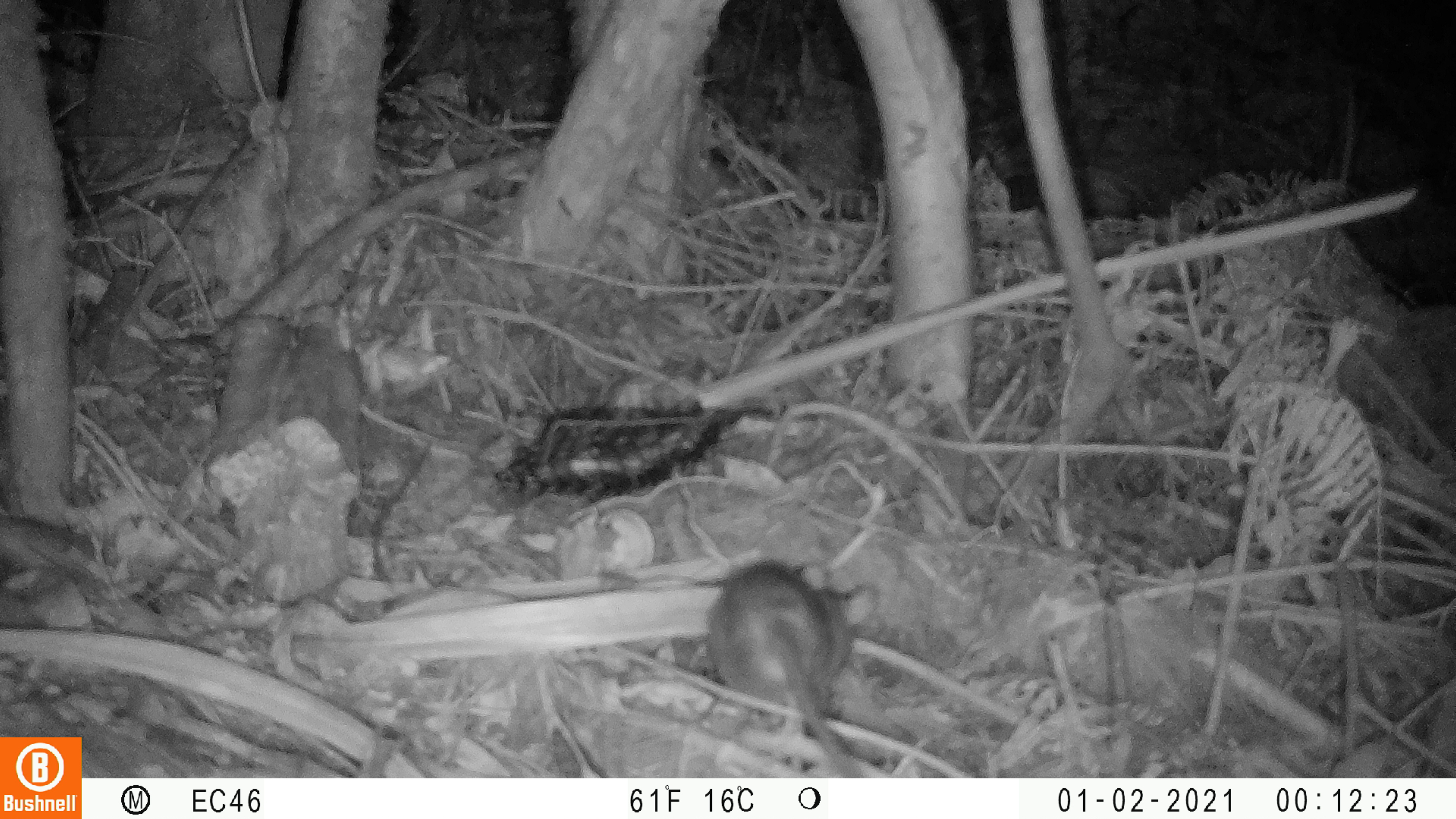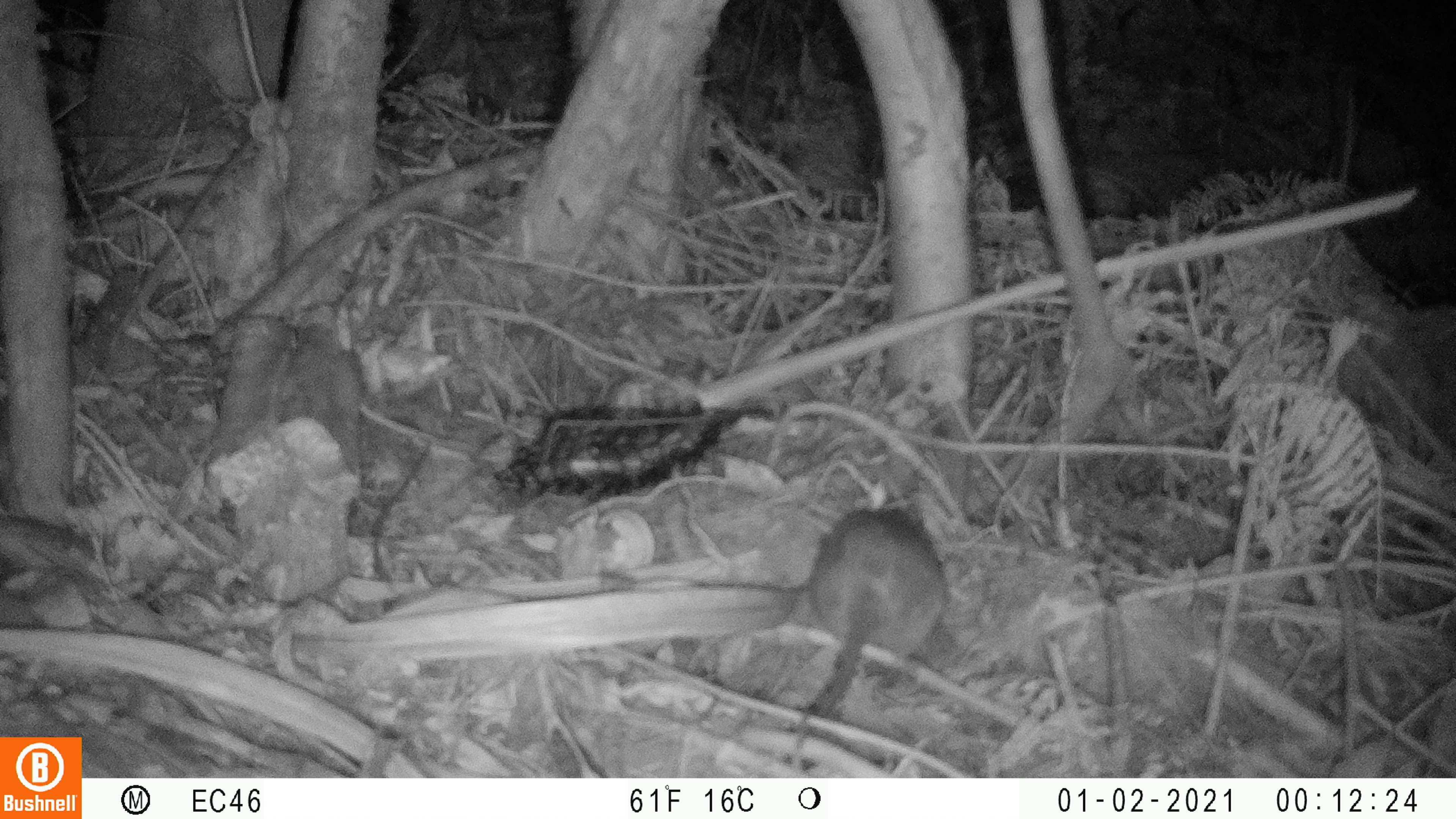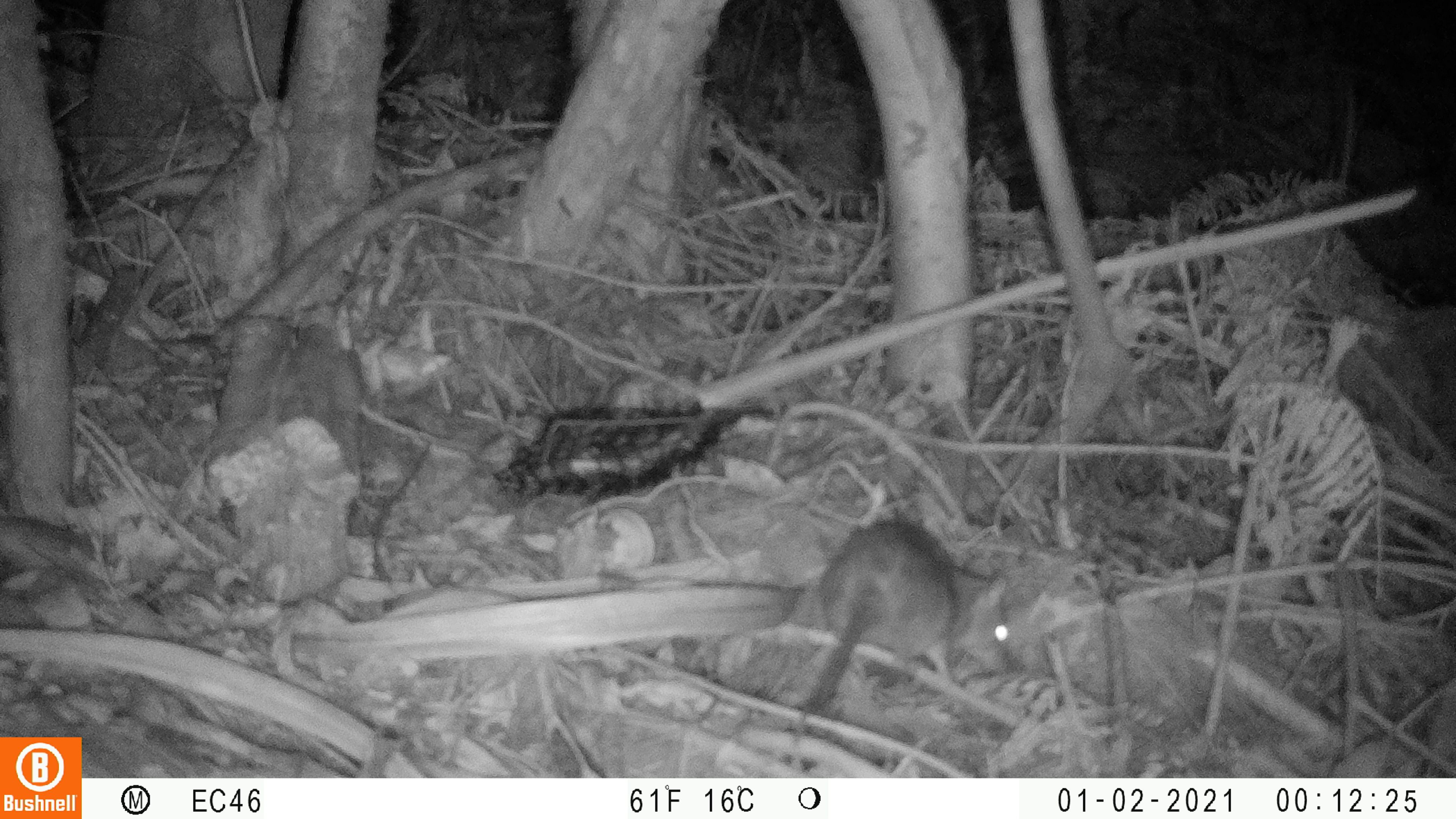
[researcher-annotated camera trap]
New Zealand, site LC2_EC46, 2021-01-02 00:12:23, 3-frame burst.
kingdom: Animalia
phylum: Chordata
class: Mammalia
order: Rodentia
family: Muridae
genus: Rattus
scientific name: Rattus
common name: rat